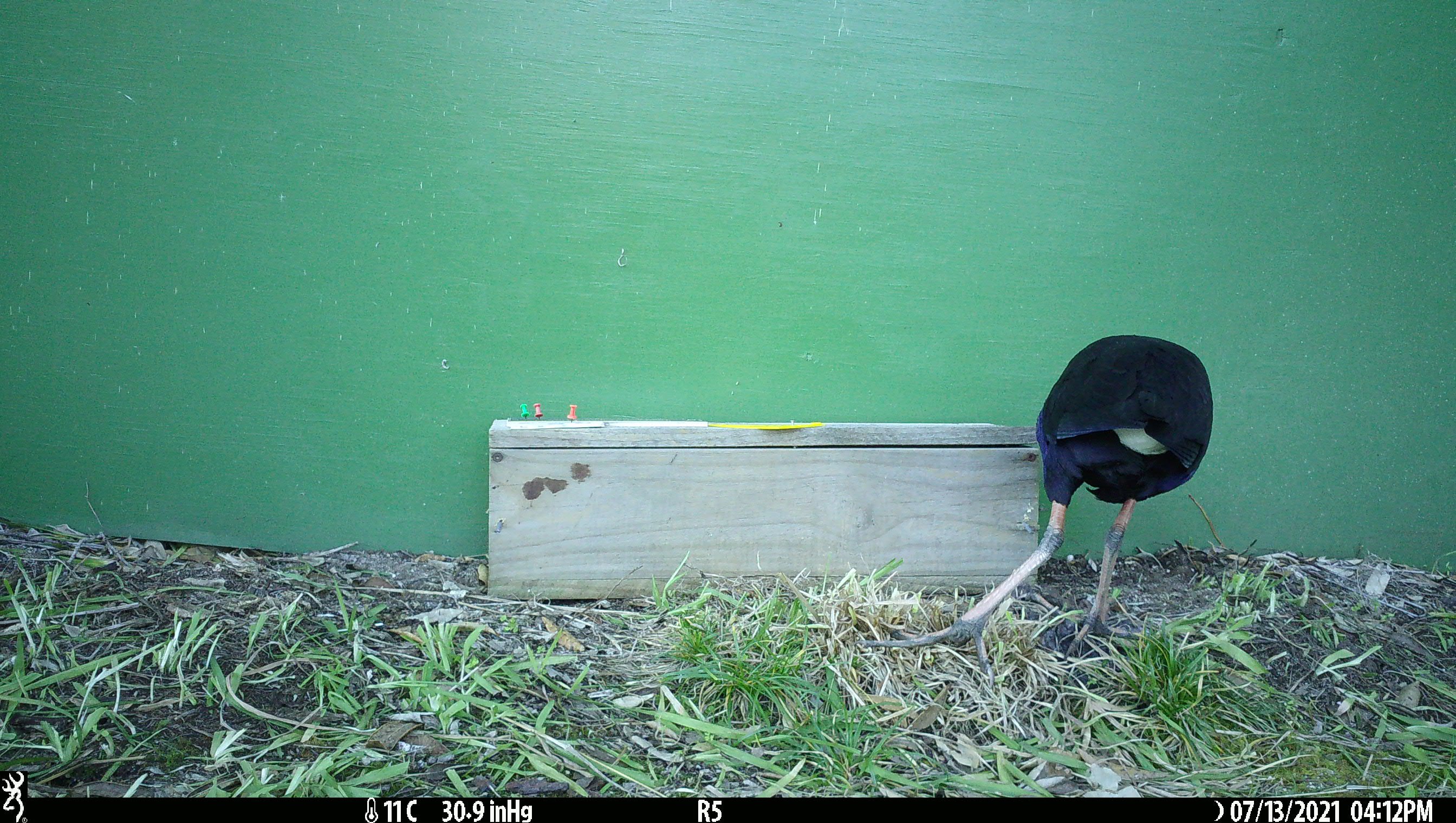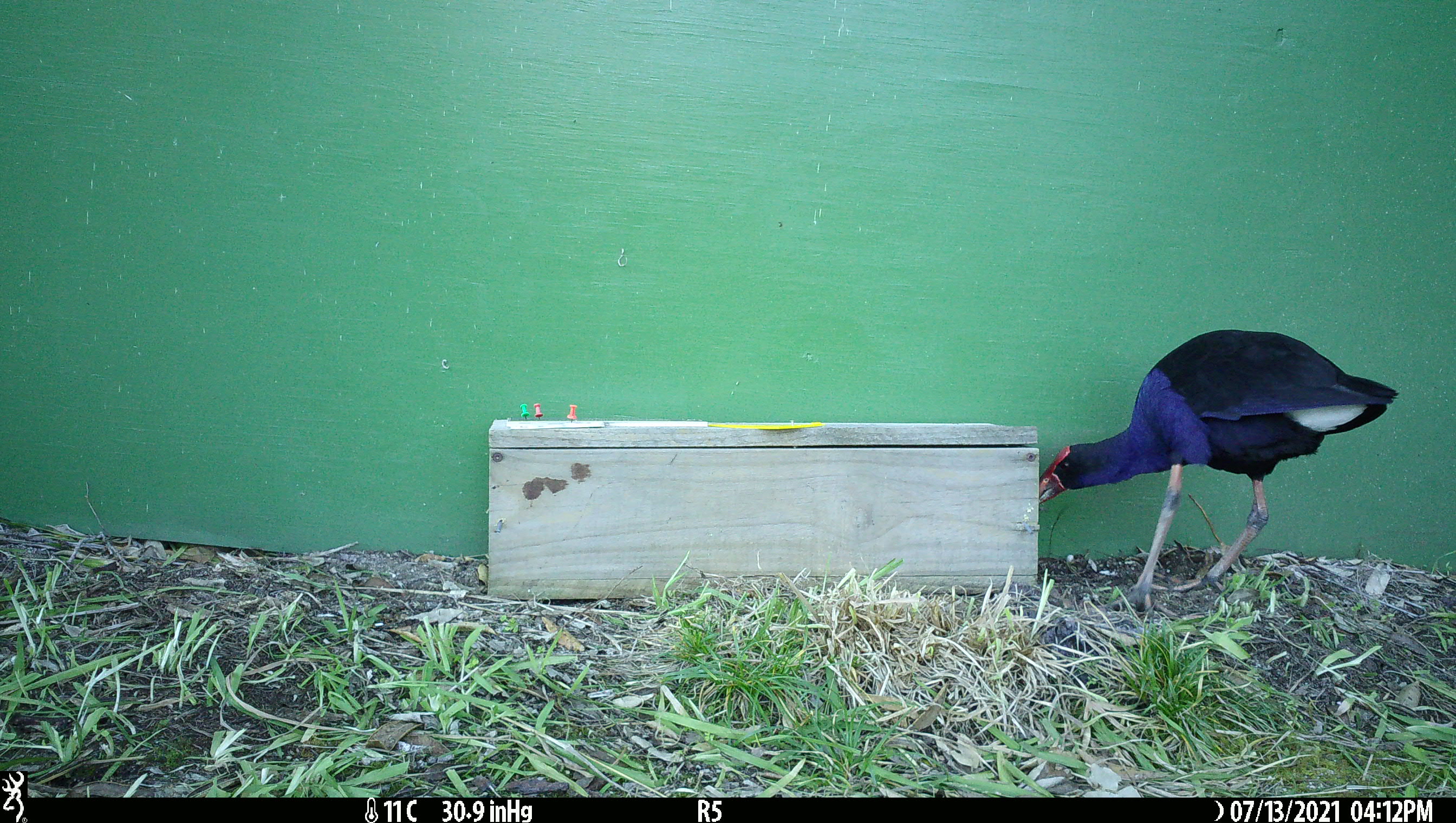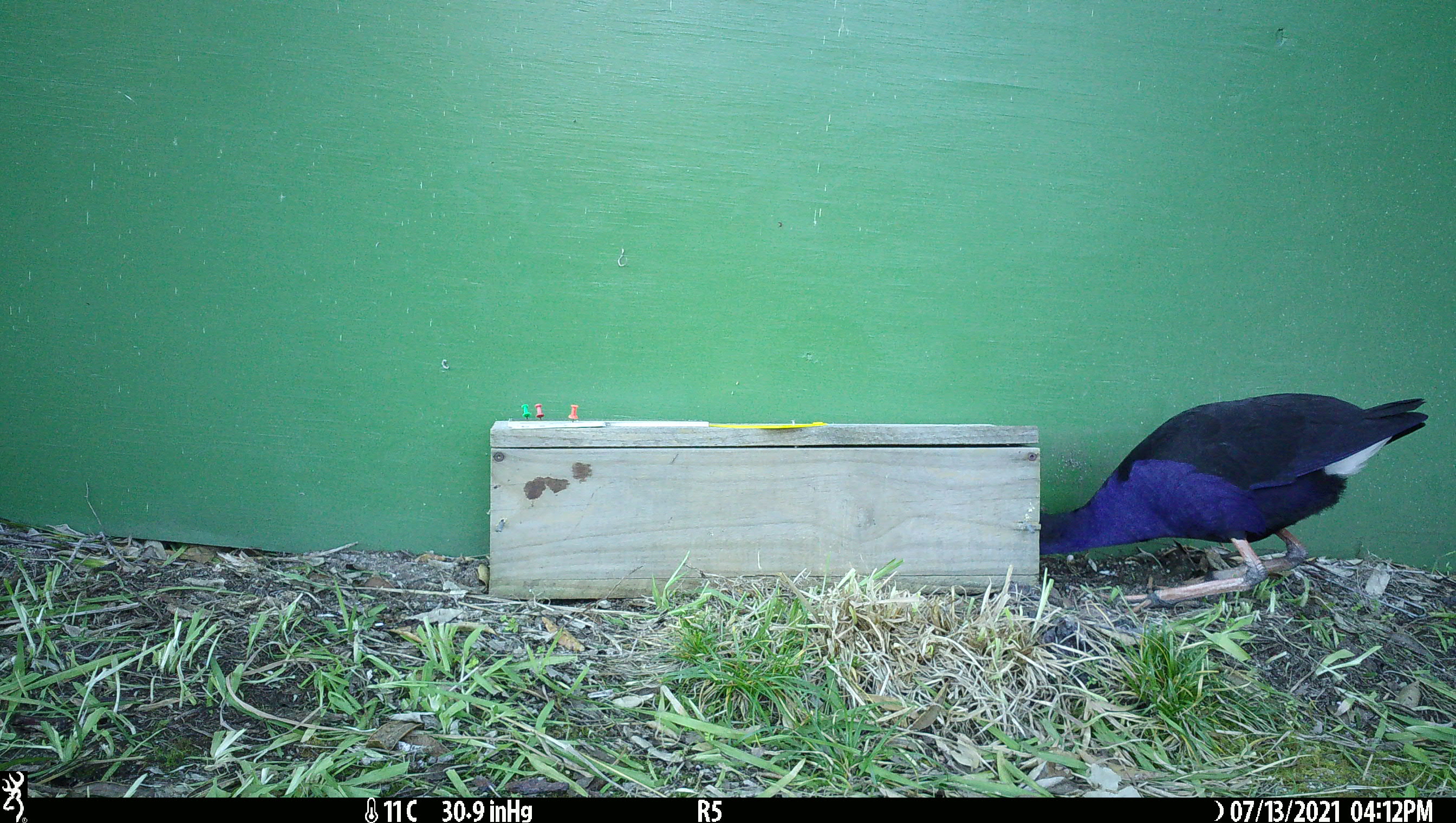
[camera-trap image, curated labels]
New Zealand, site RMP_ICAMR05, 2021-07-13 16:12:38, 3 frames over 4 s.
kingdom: Animalia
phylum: Chordata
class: Aves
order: Gruiformes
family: Rallidae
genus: Porphyrio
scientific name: Porphyrio melanotus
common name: australasian swamphen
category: pukeko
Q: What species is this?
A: Pukeko (australasian swamphen) (Porphyrio melanotus).